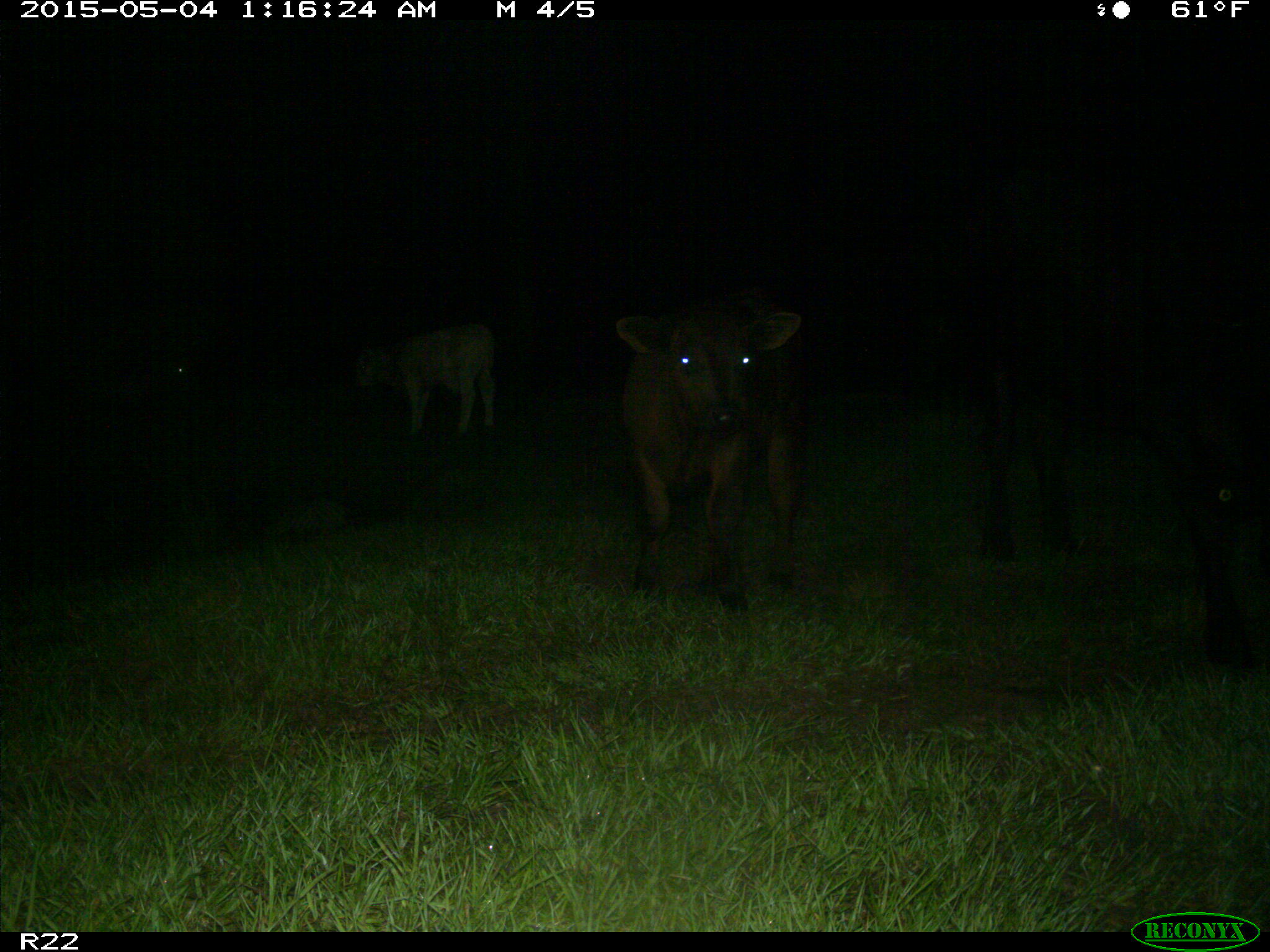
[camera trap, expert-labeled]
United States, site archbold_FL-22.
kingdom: Animalia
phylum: Chordata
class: Mammalia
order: Artiodactyla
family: Bovidae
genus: Bos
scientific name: Bos taurus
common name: domestic cow